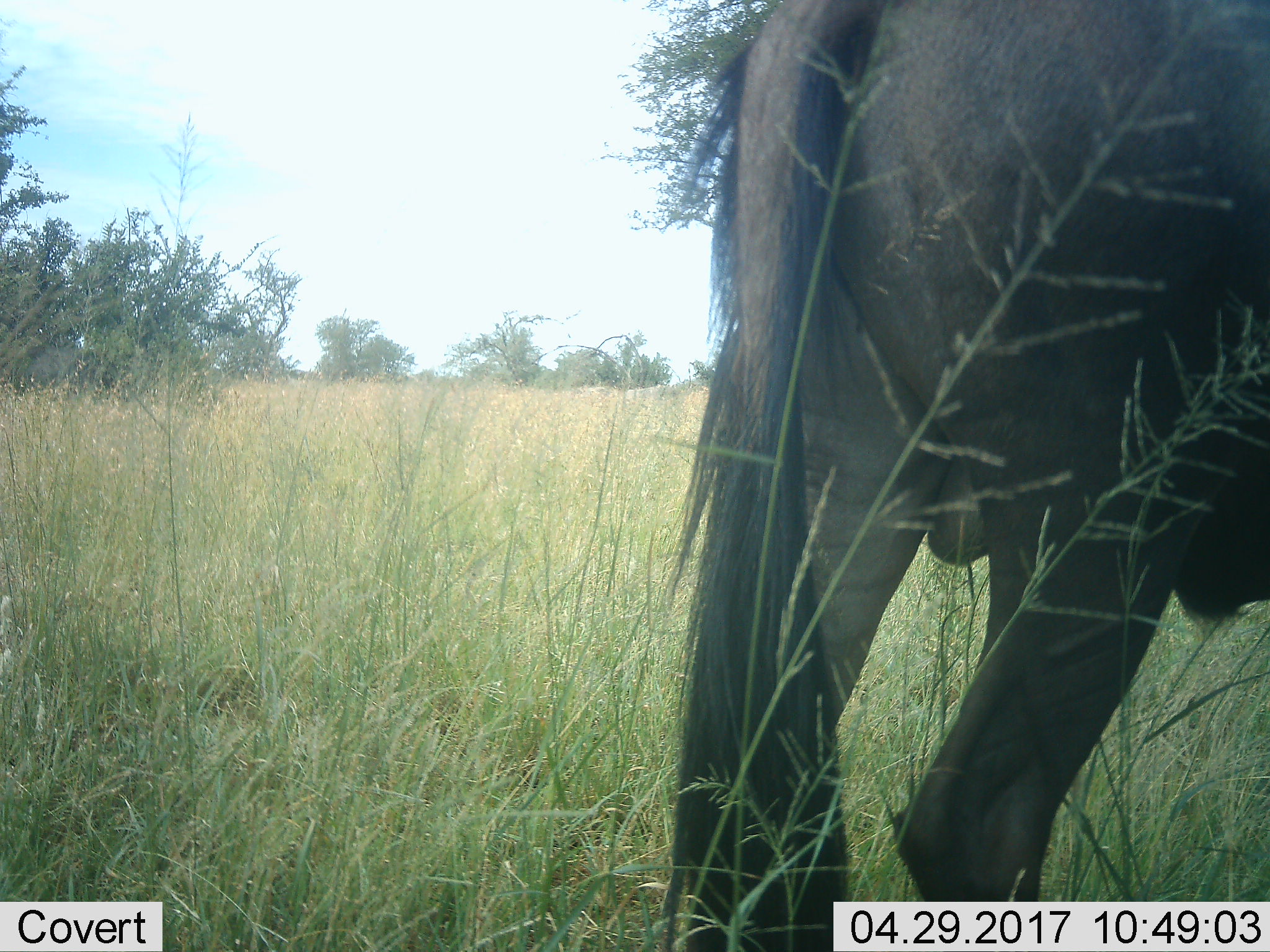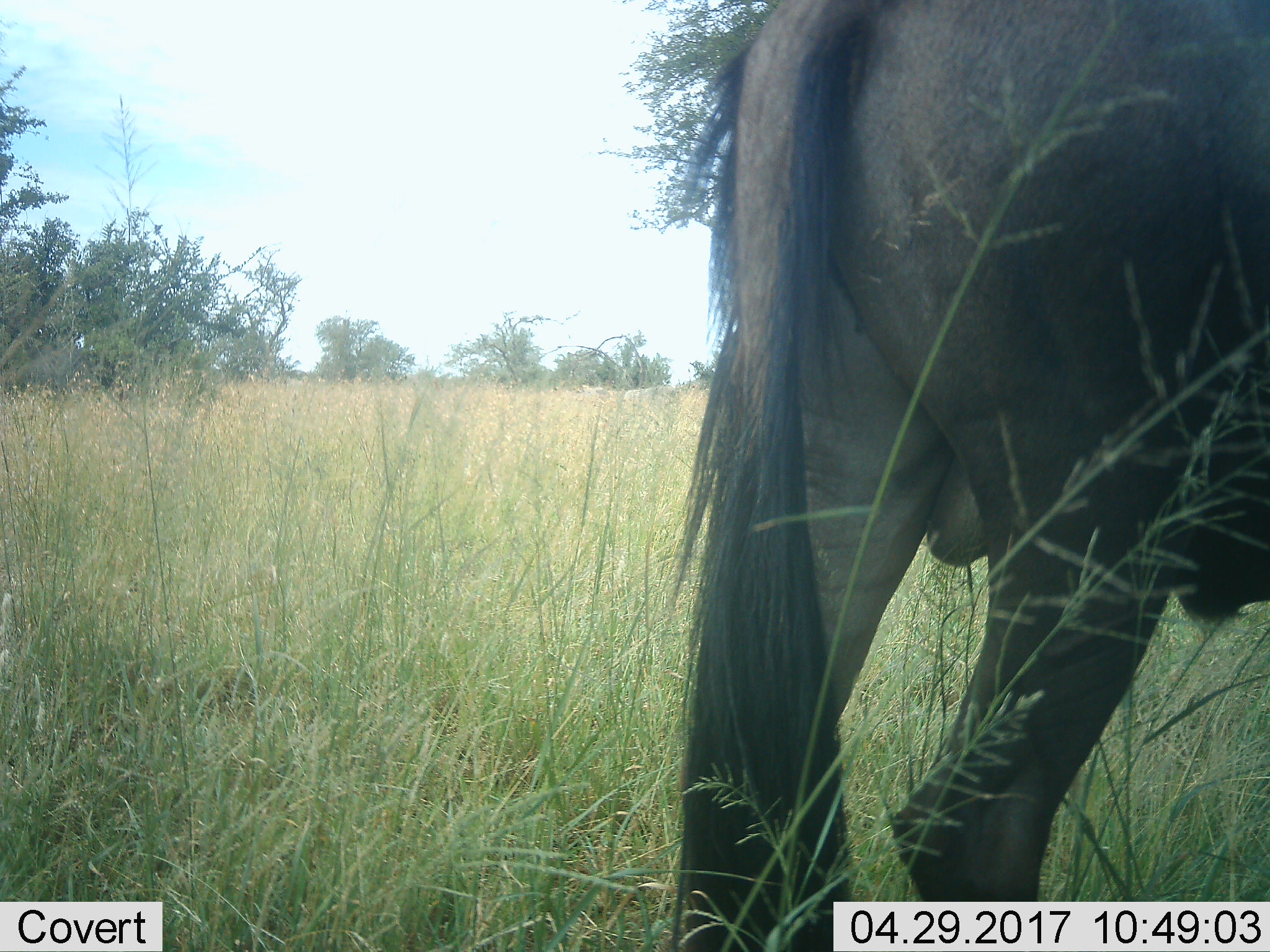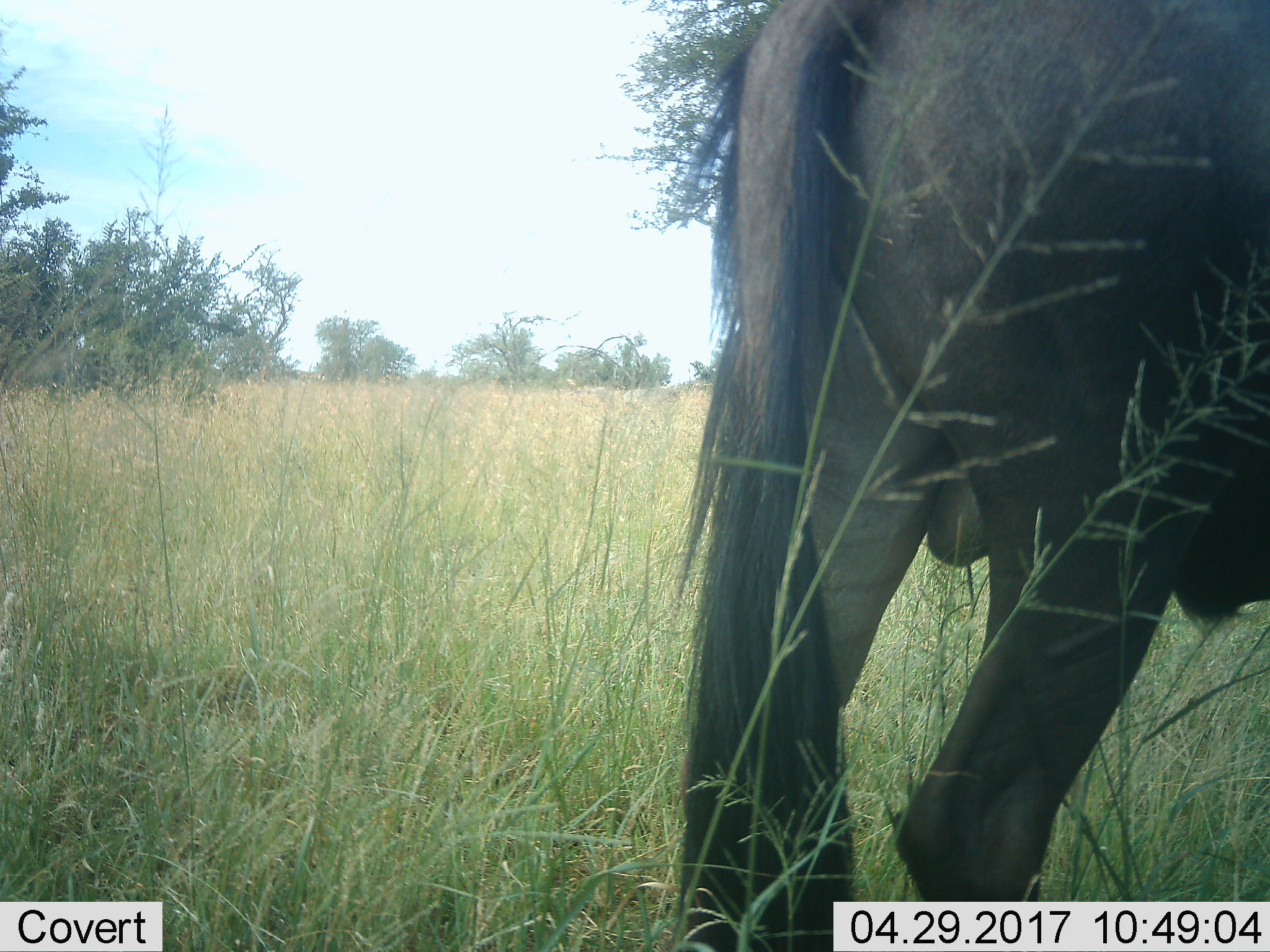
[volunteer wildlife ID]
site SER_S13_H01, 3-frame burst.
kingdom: Animalia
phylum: Chordata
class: Mammalia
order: Artiodactyla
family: Bovidae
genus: Connochaetes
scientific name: Connochaetes taurinus taurinus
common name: blue wildebeest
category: wildebeestblue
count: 1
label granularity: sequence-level